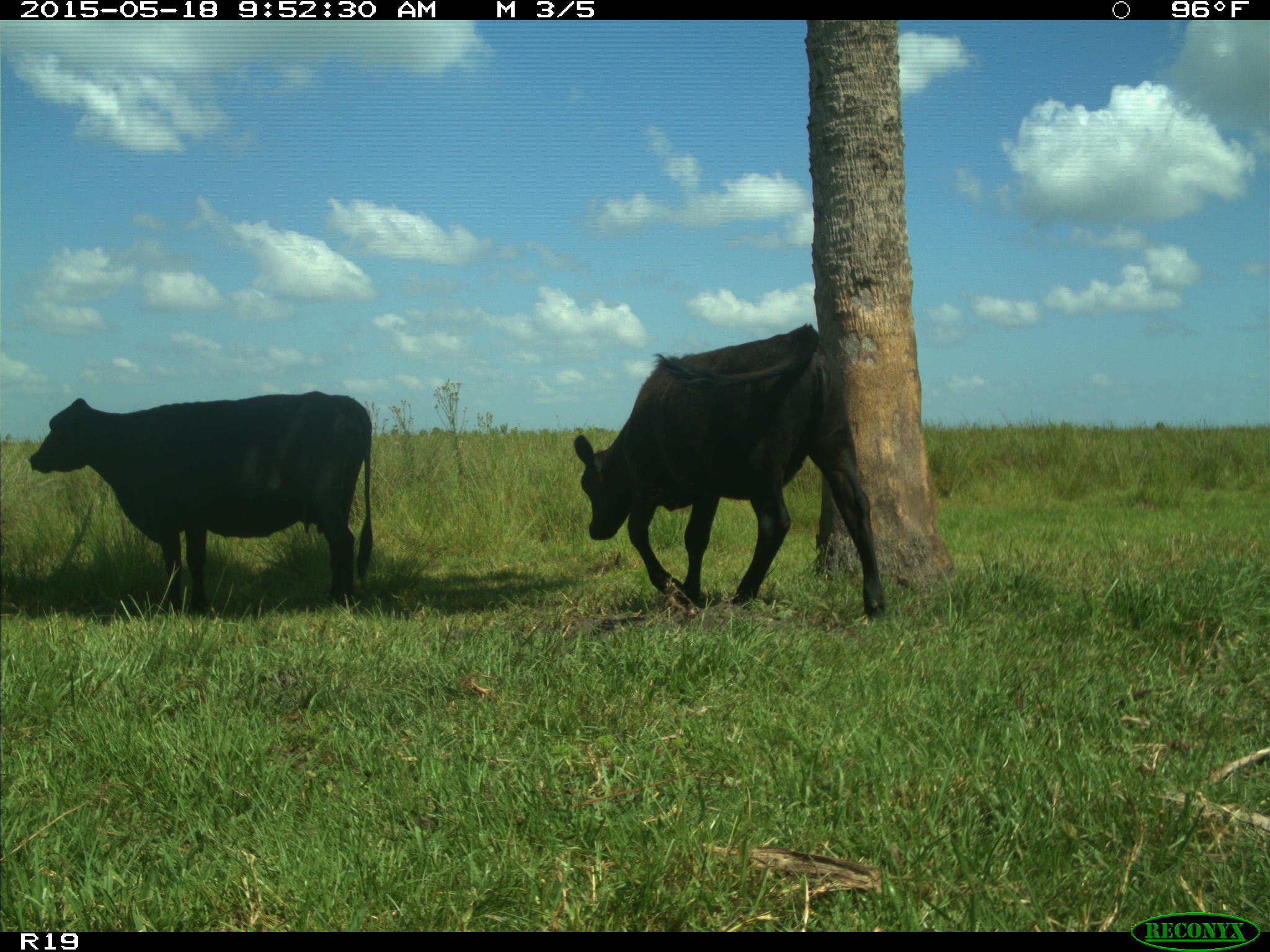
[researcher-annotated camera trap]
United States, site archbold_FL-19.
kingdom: Animalia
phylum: Chordata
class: Mammalia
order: Artiodactyla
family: Bovidae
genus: Bos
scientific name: Bos taurus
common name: domestic cow